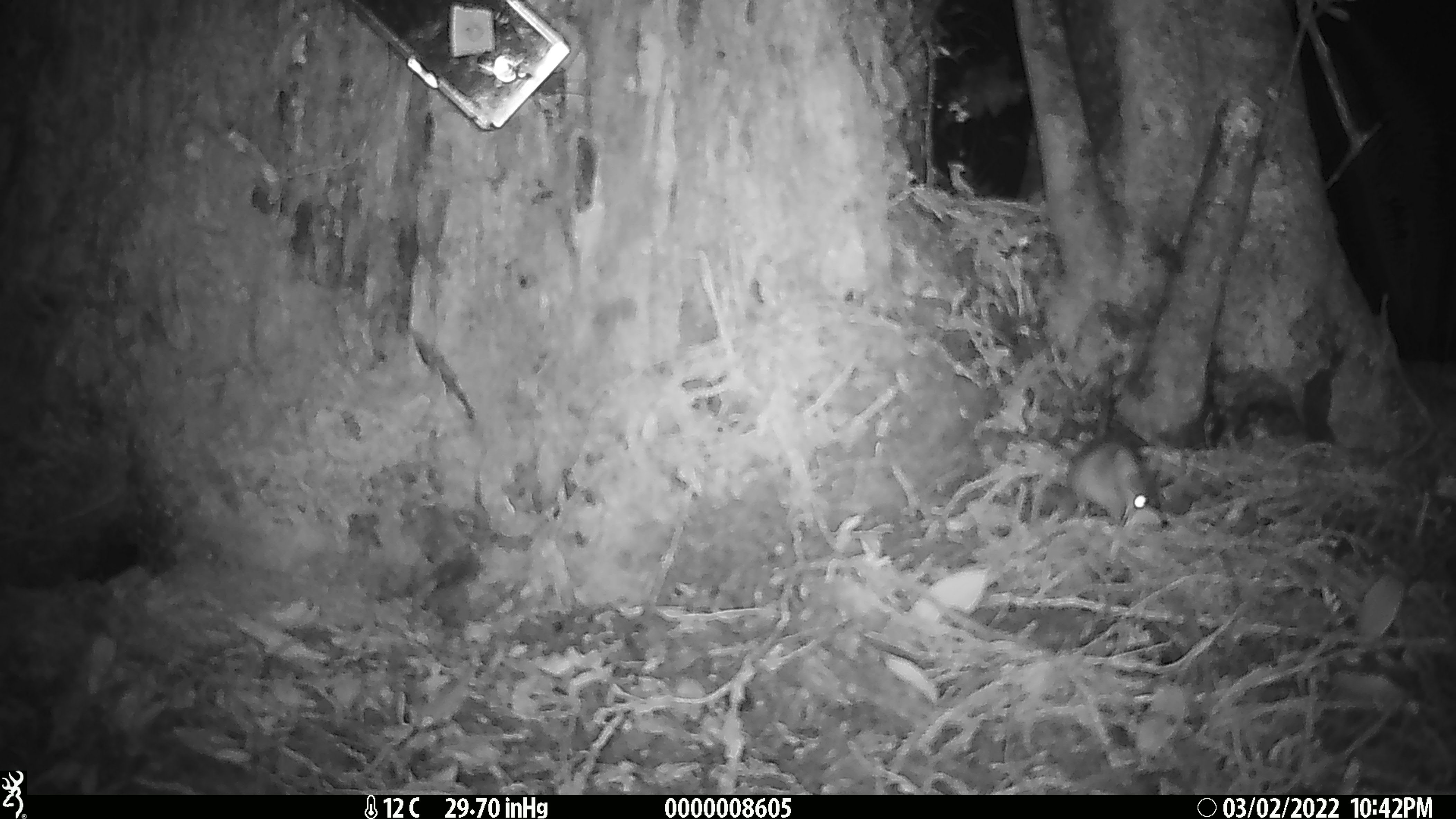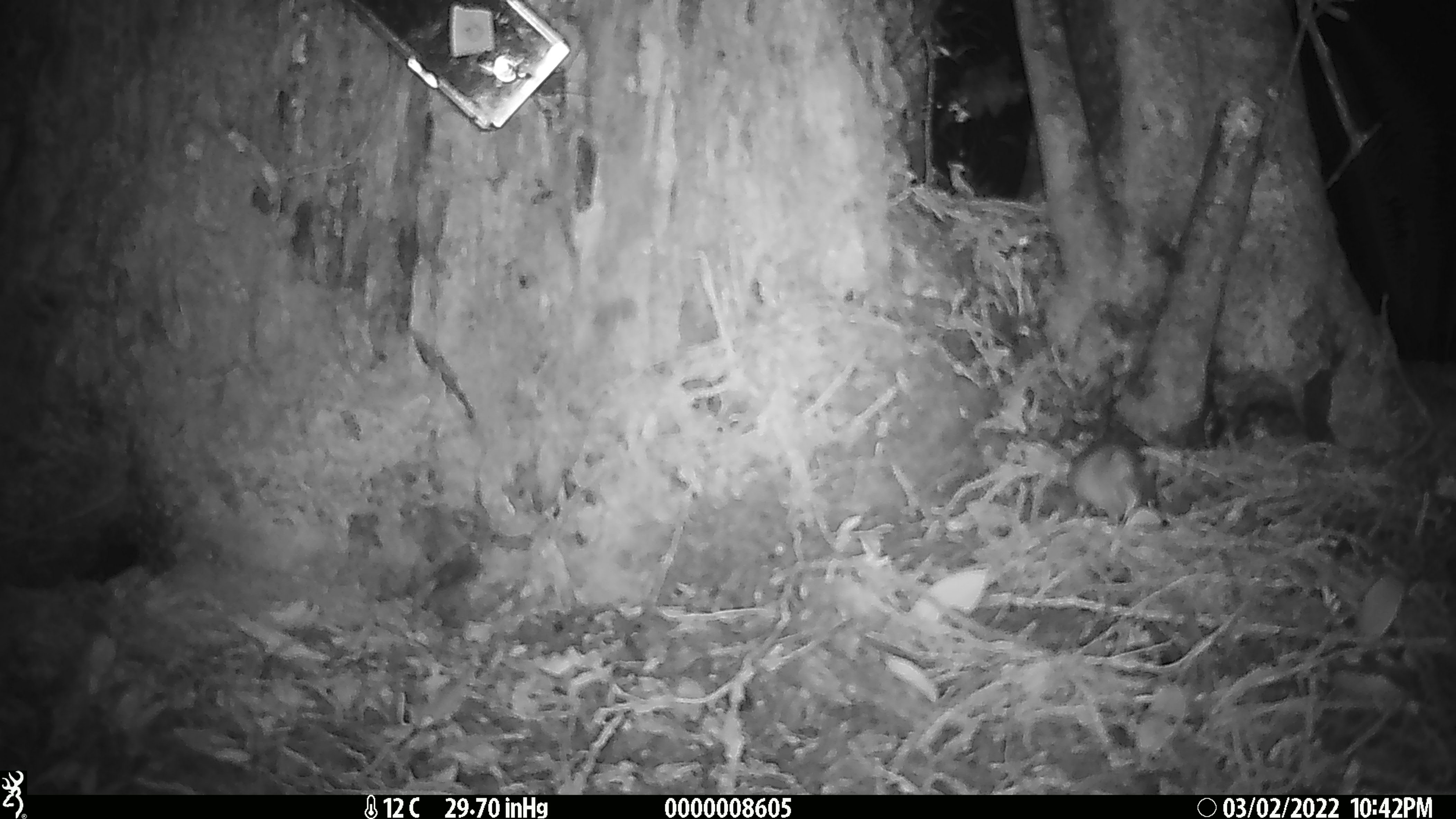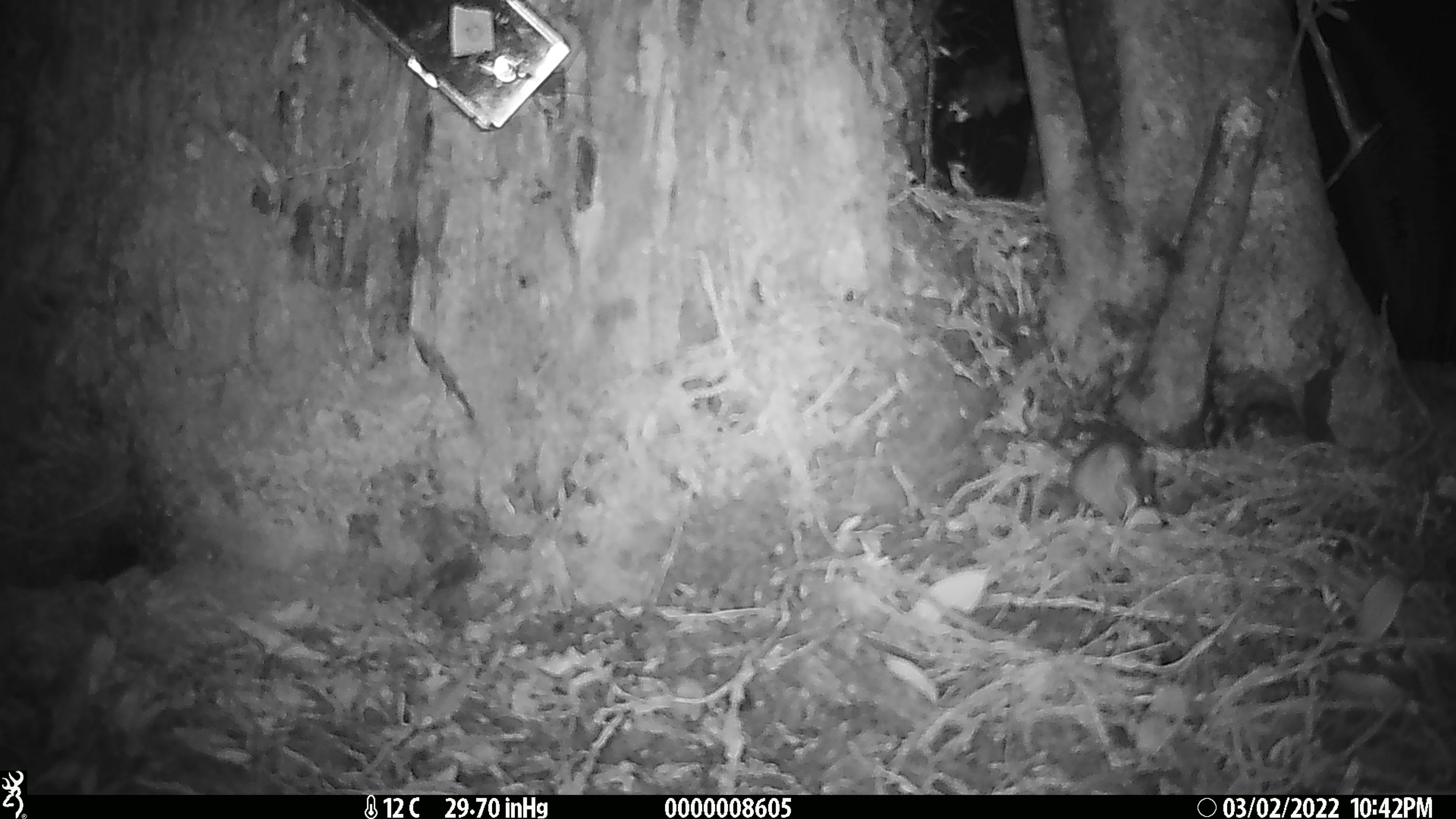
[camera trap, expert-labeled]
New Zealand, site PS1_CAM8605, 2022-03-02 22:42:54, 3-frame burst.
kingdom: Animalia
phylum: Chordata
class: Mammalia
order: Rodentia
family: Muridae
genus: Mus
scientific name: Mus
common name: mouse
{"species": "mouse (Mus)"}